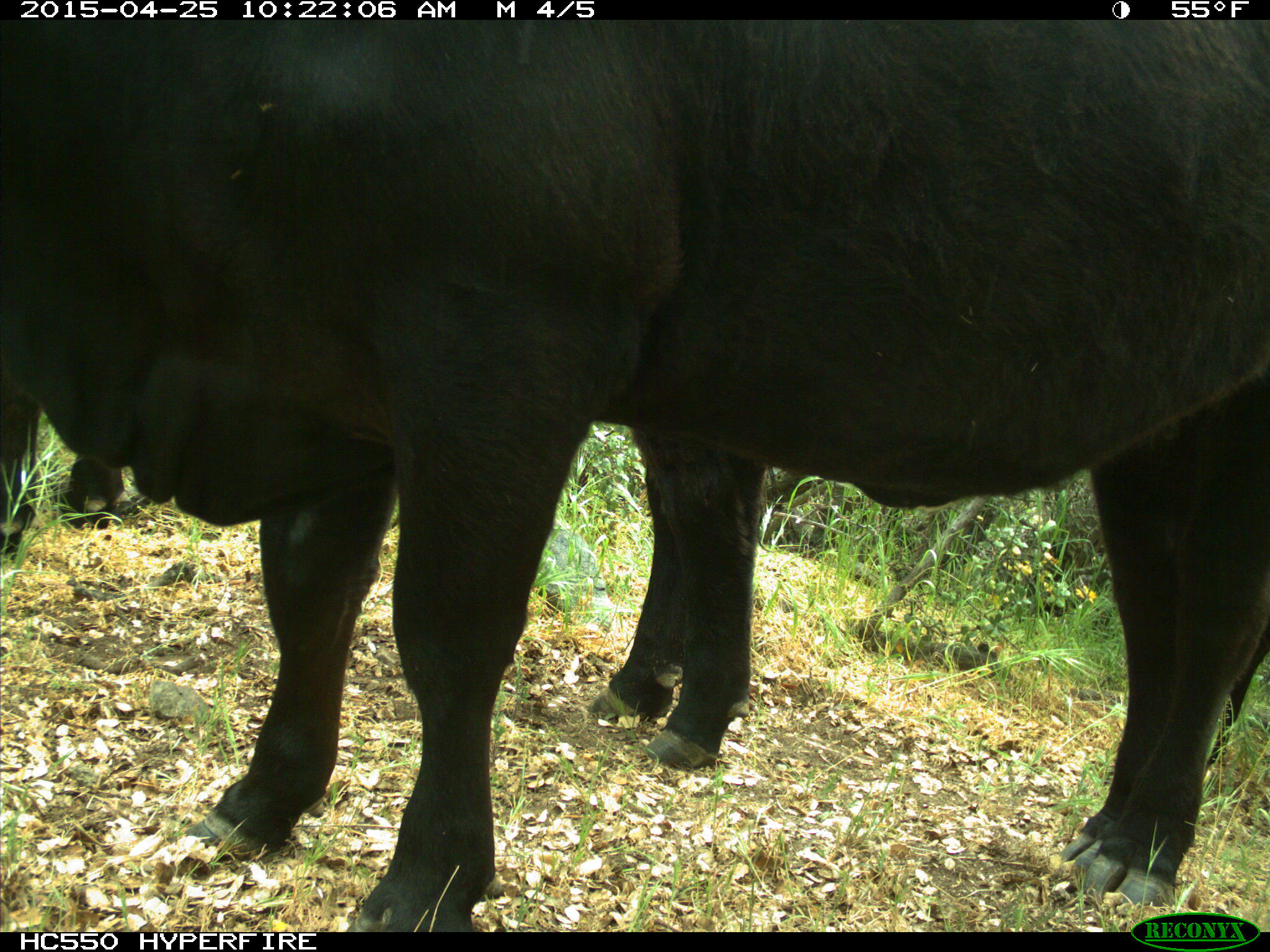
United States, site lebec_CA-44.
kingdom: Animalia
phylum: Chordata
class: Mammalia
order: Artiodactyla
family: Suidae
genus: Sus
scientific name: Sus scrofa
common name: wild boar